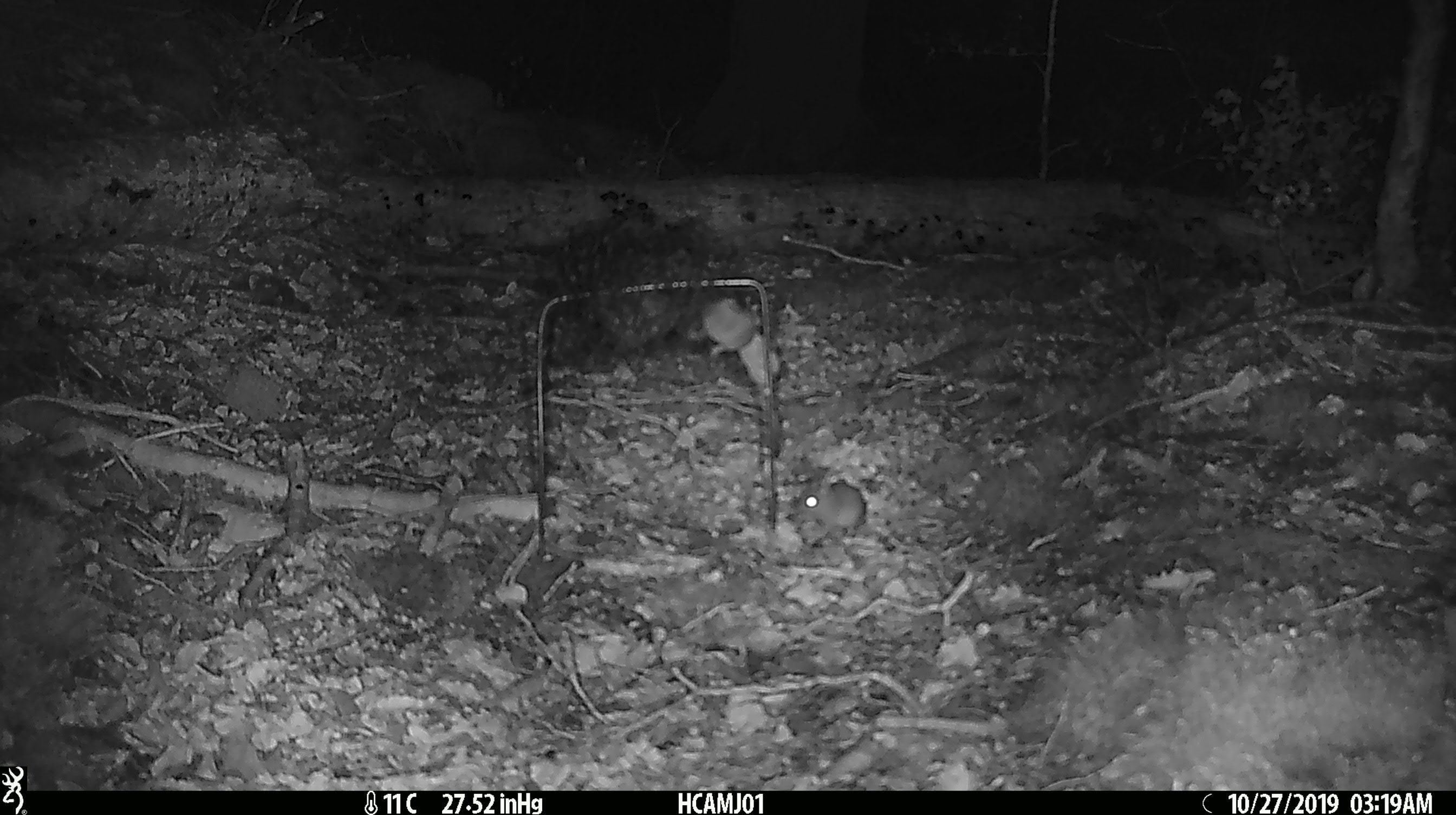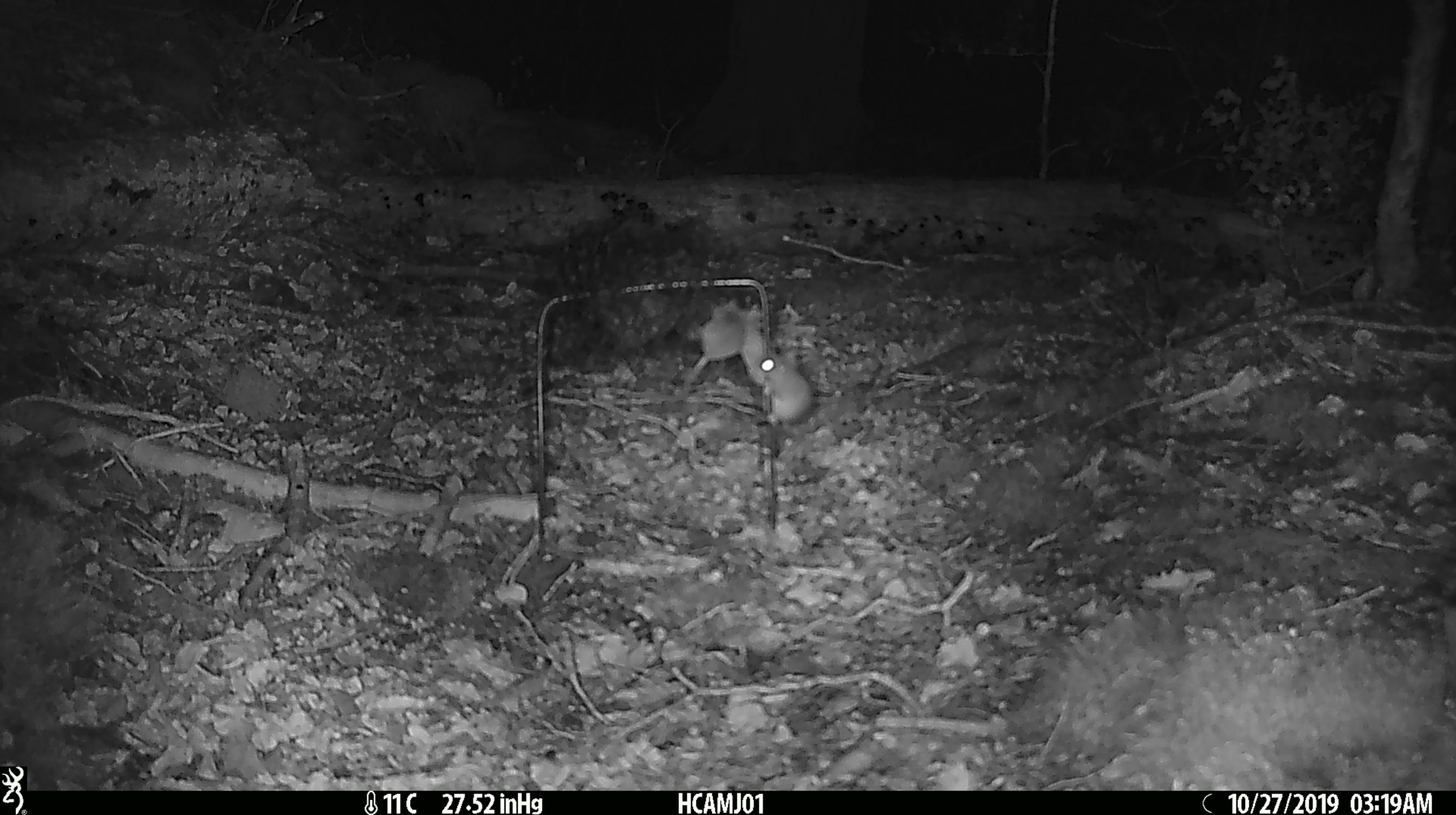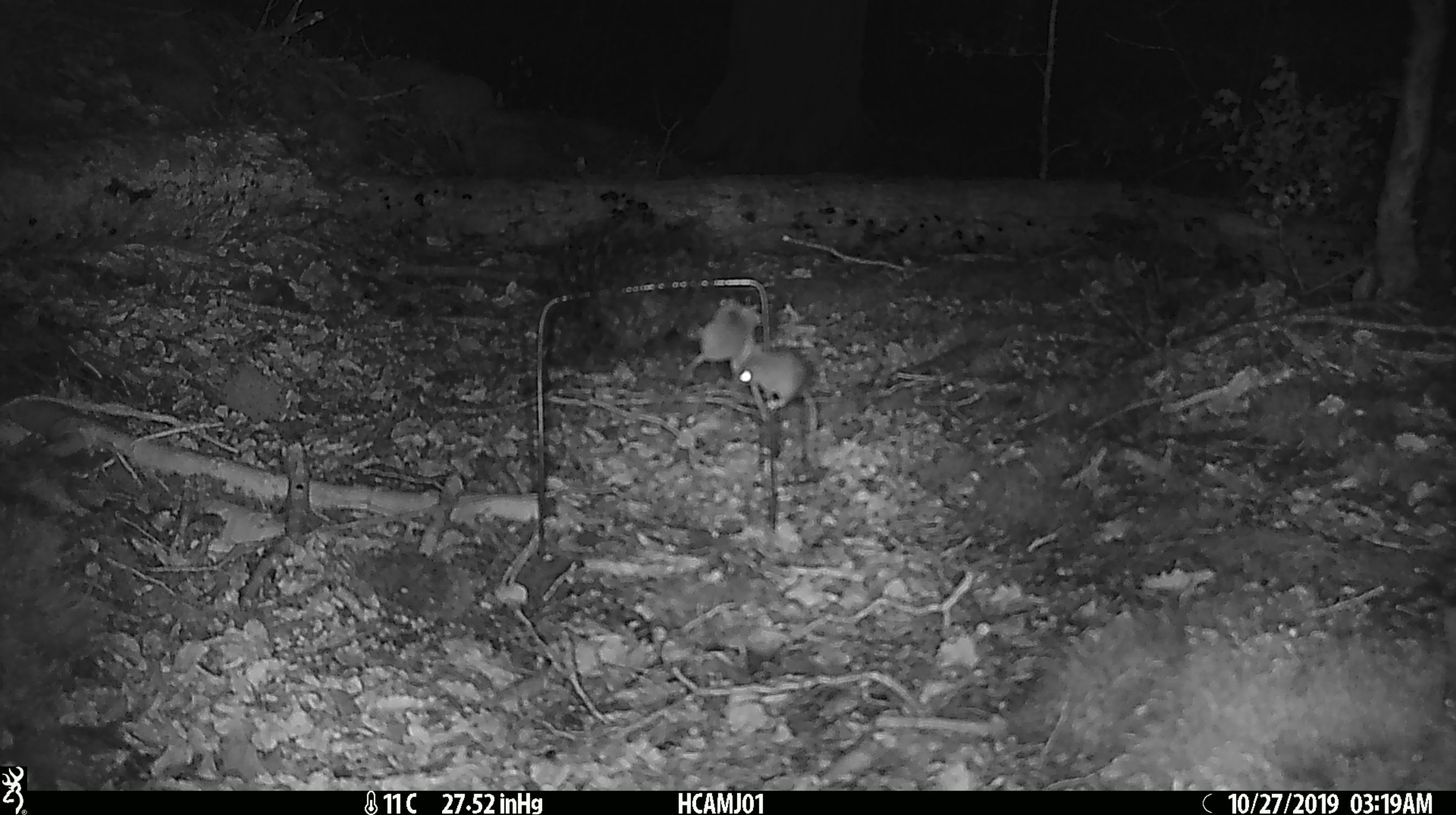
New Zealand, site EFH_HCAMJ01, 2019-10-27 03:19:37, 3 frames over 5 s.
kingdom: Animalia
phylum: Chordata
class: Mammalia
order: Rodentia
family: Muridae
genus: Mus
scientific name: Mus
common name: mouse